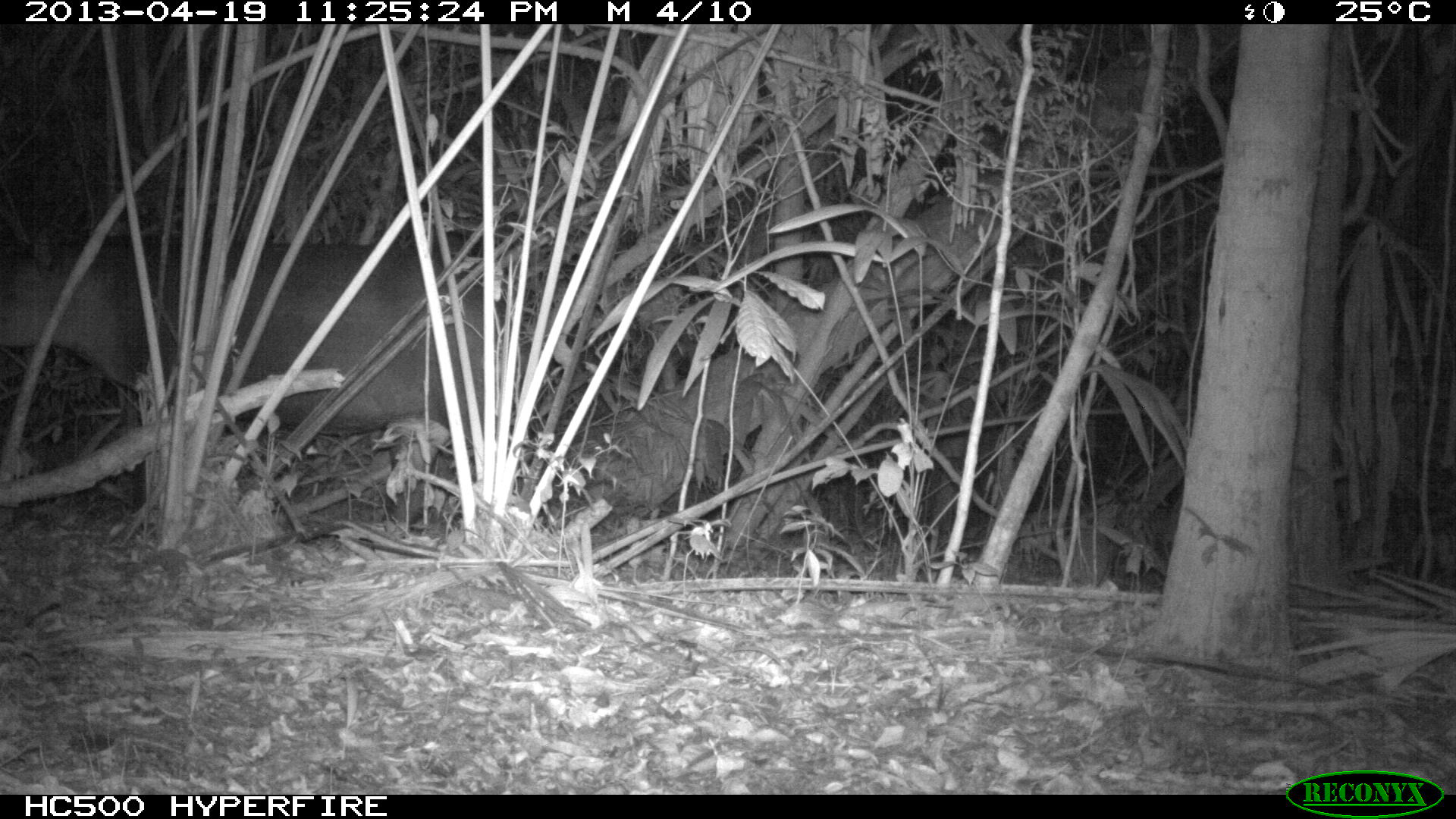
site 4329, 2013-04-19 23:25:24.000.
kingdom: Animalia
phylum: Chordata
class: Mammalia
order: Perissodactyla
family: Tapiridae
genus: Tapirus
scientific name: Tapirus bairdii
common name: baird's tapir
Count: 1.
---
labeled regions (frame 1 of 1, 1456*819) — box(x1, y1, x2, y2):
tapirus bairdii: box(0, 205, 534, 536)